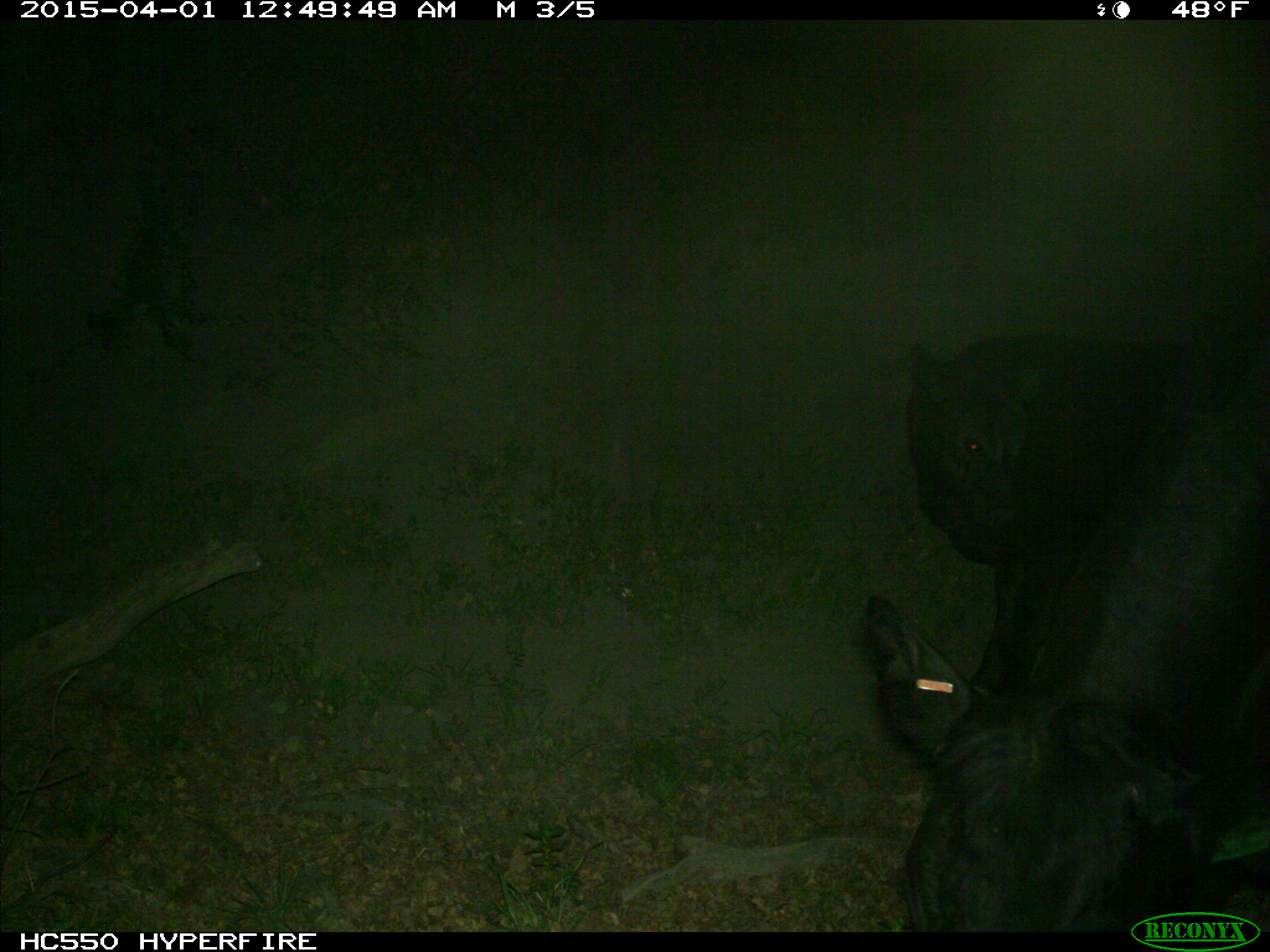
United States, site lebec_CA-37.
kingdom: Animalia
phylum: Chordata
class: Mammalia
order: Artiodactyla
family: Bovidae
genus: Bos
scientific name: Bos taurus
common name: domestic cow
Bos taurus (domestic cow).